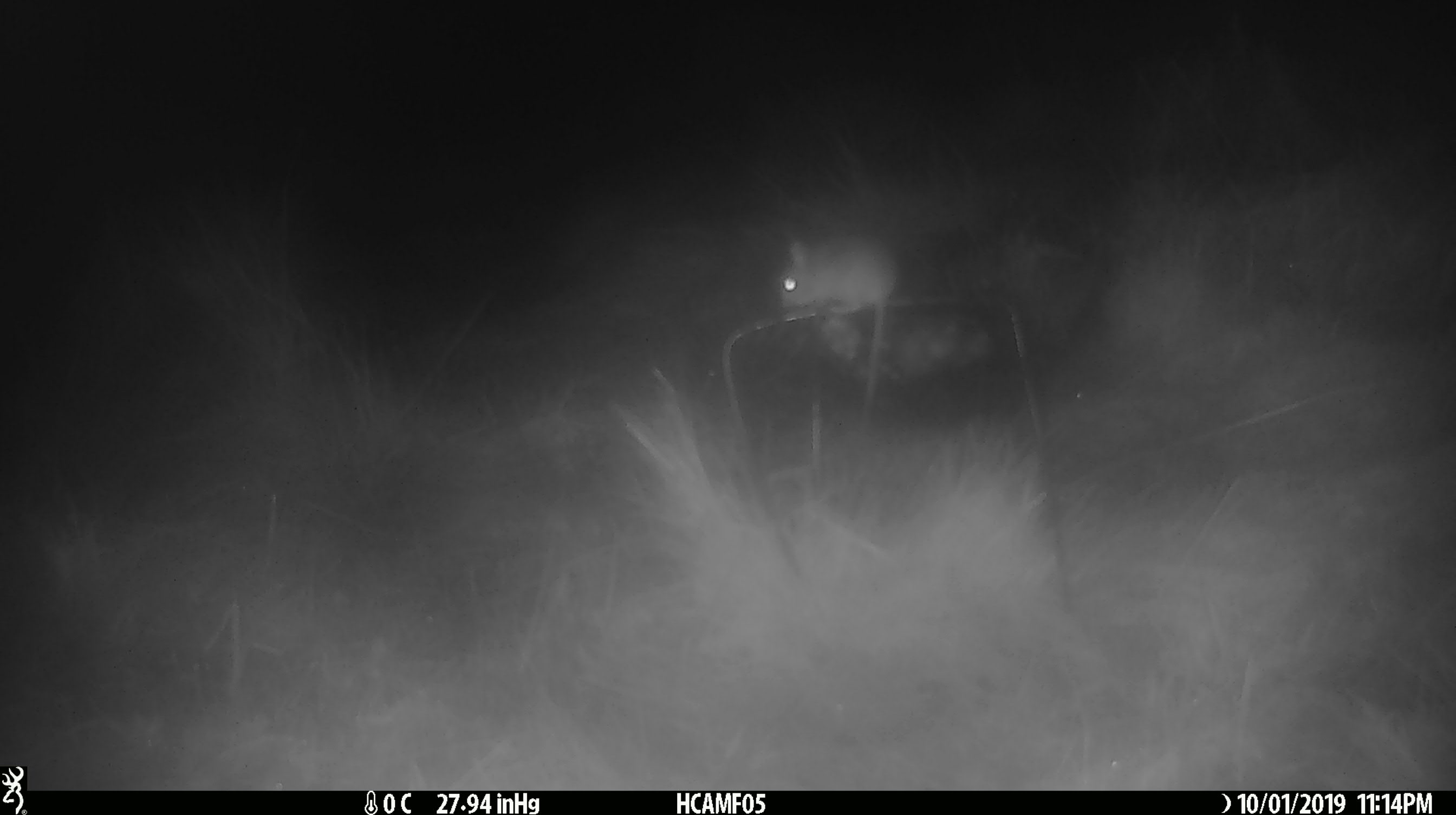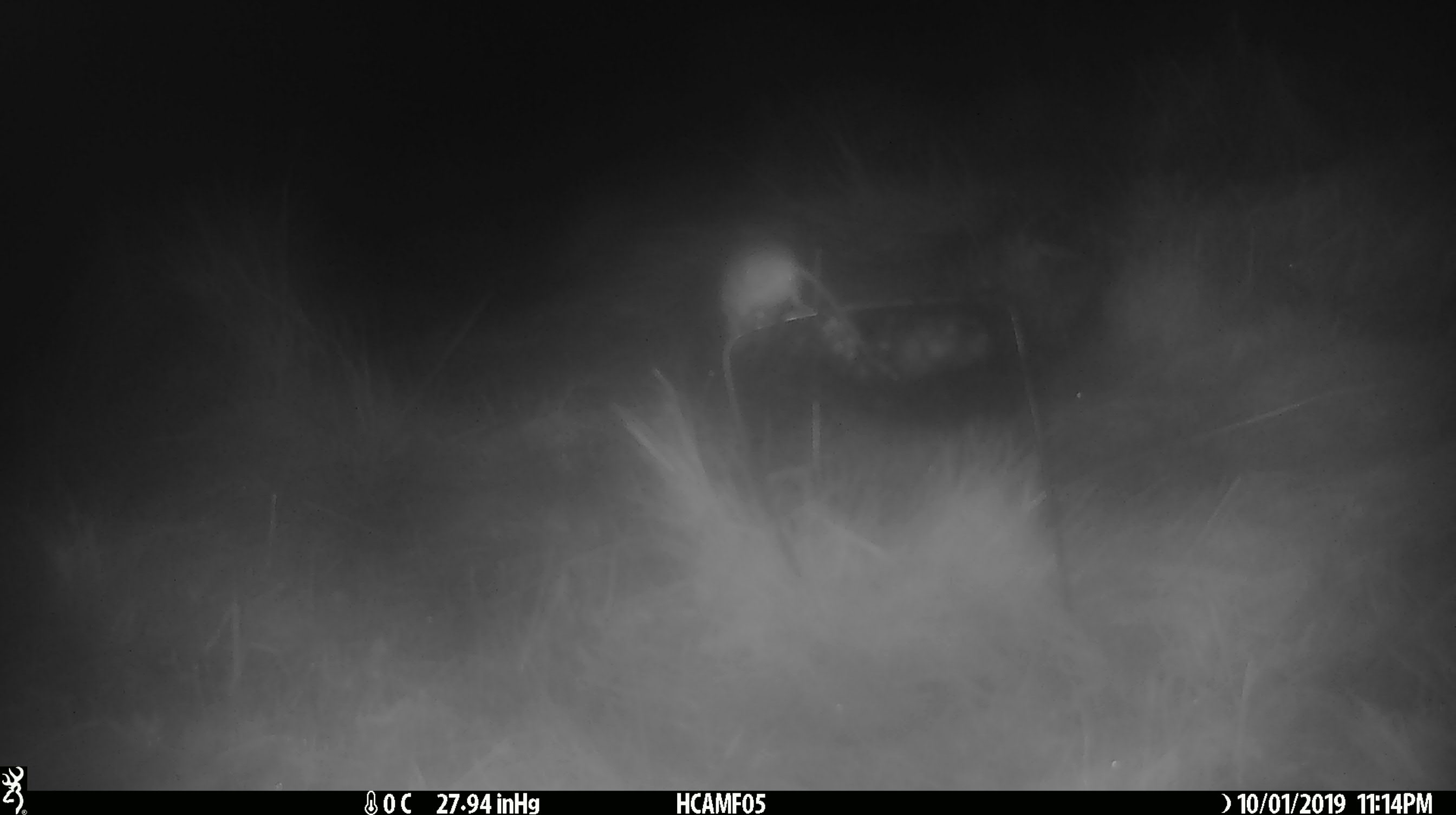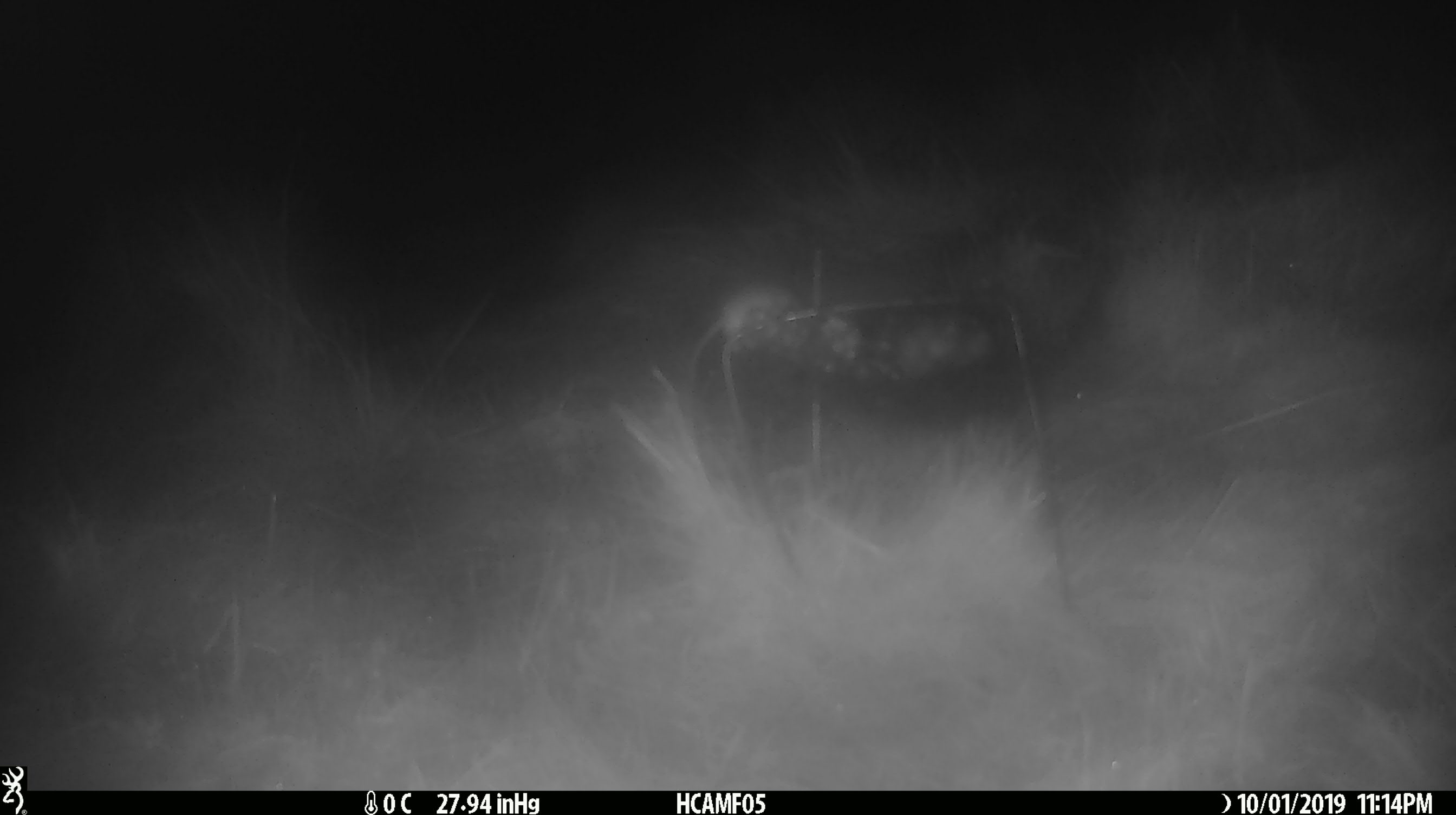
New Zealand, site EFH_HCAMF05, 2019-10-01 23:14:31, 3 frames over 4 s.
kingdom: Animalia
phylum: Chordata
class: Mammalia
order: Rodentia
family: Muridae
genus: Mus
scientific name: Mus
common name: mouse